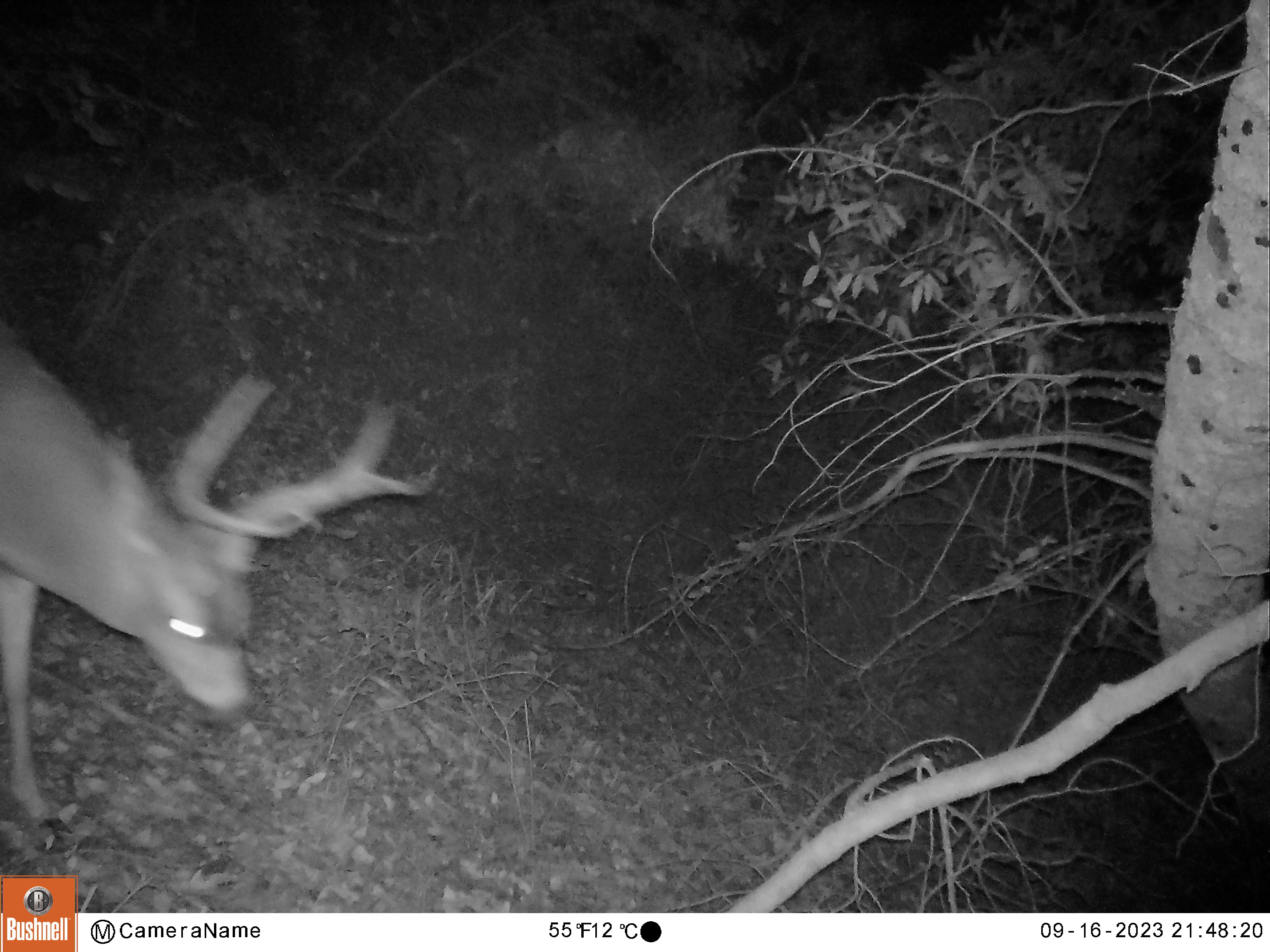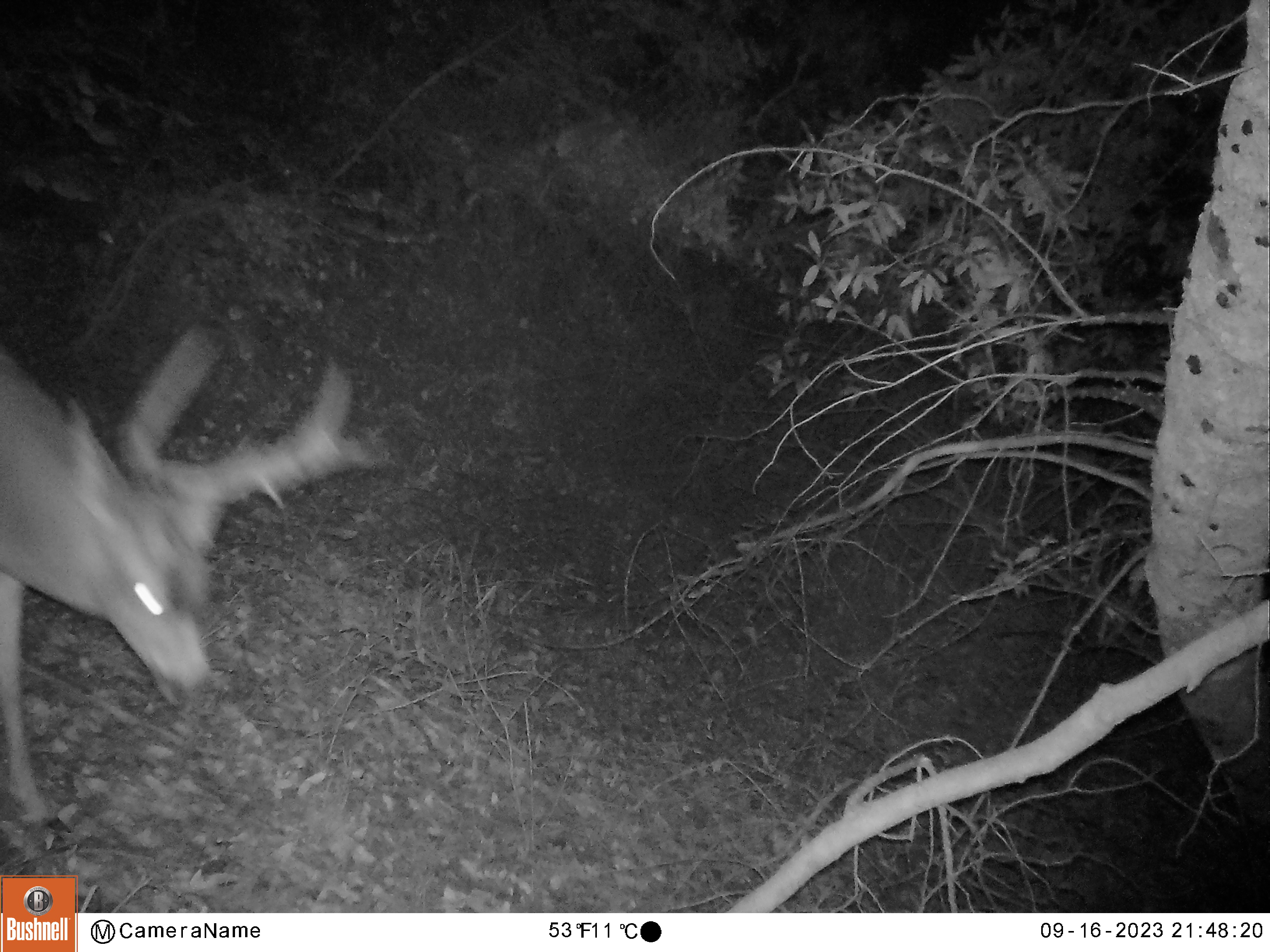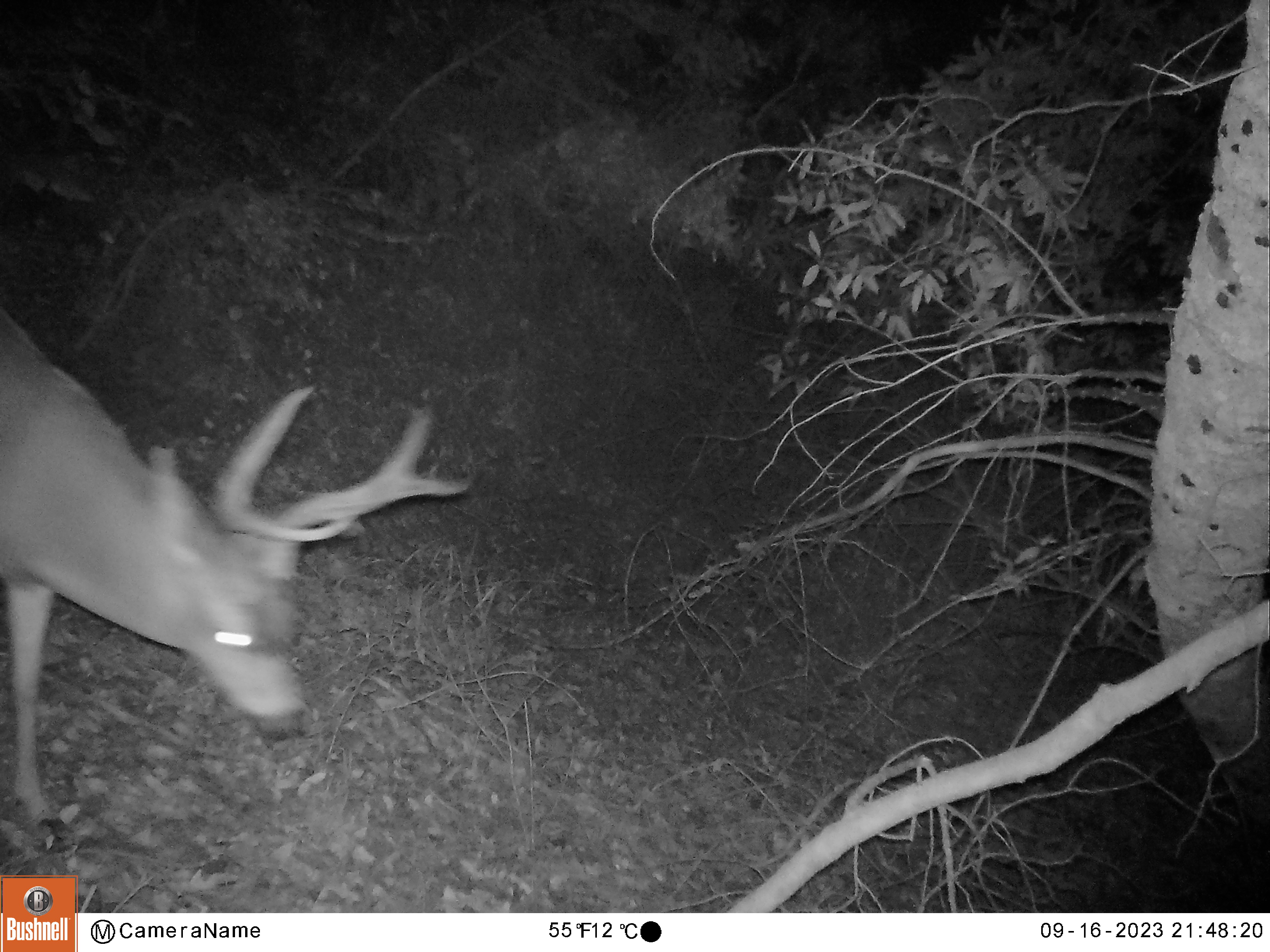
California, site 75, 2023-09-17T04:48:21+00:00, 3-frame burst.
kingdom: Animalia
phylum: Chordata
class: Mammalia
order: Artiodactyla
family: Cervidae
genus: Odocoileus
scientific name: Odocoileus hemionus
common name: mule deer